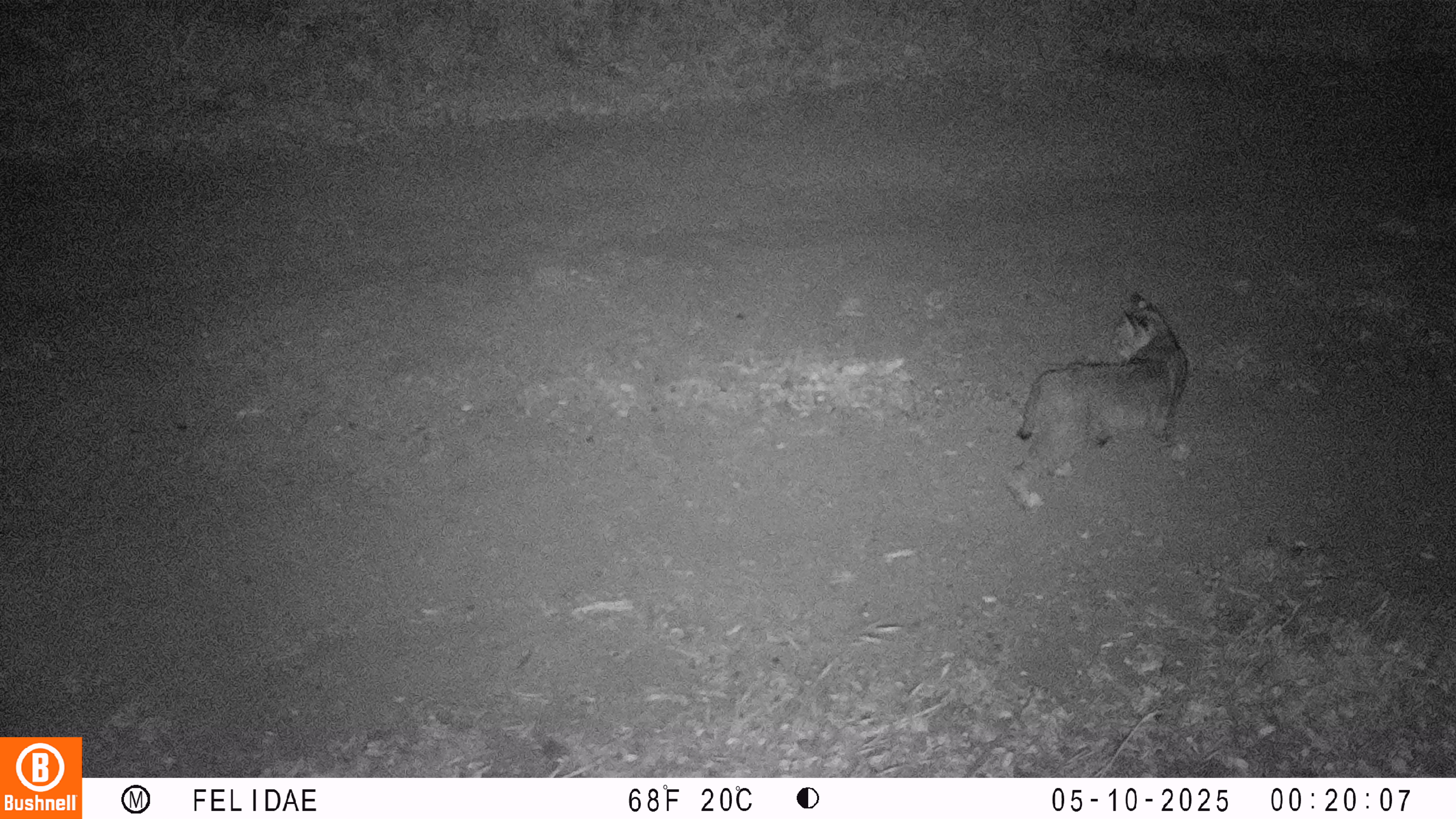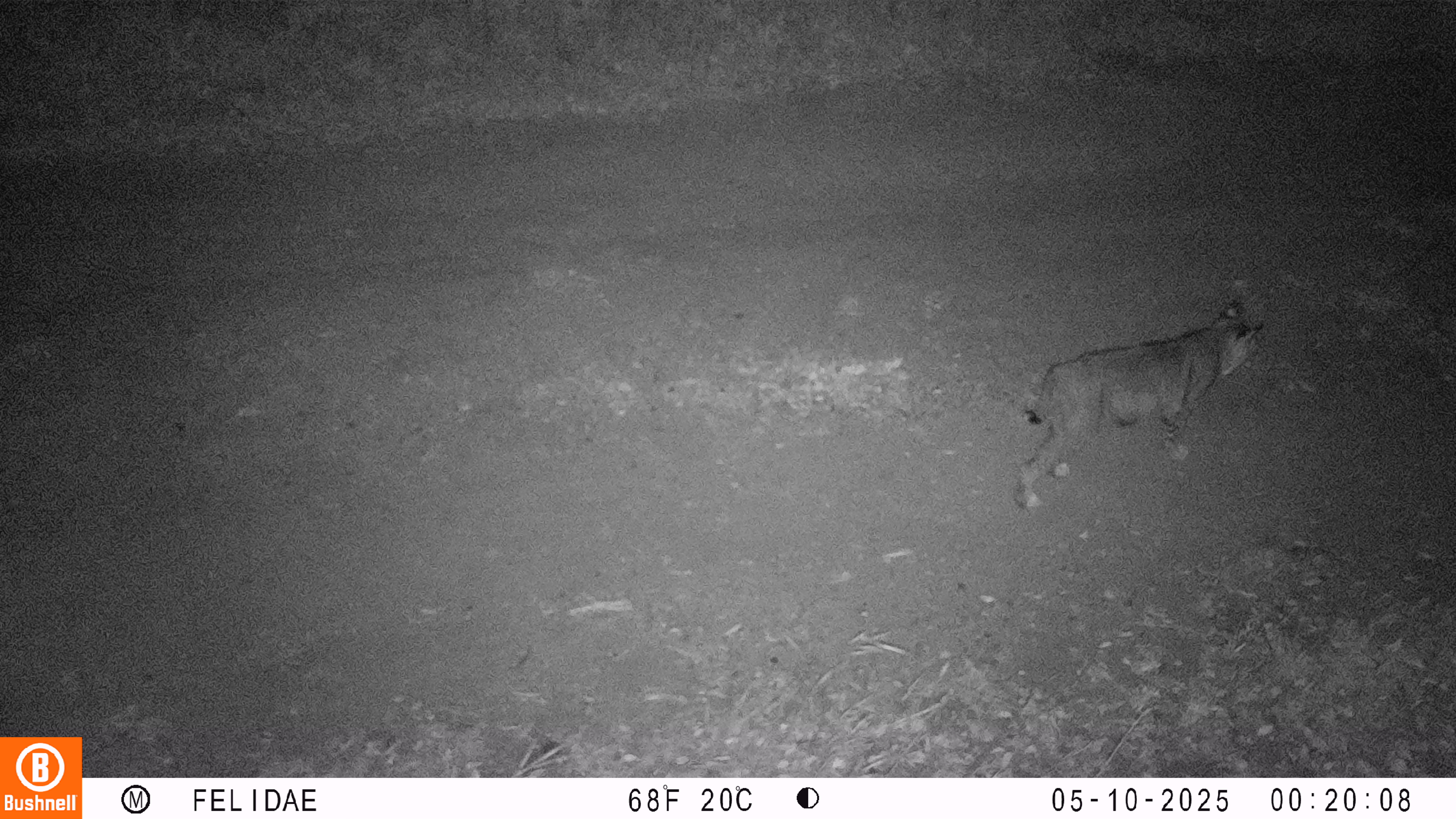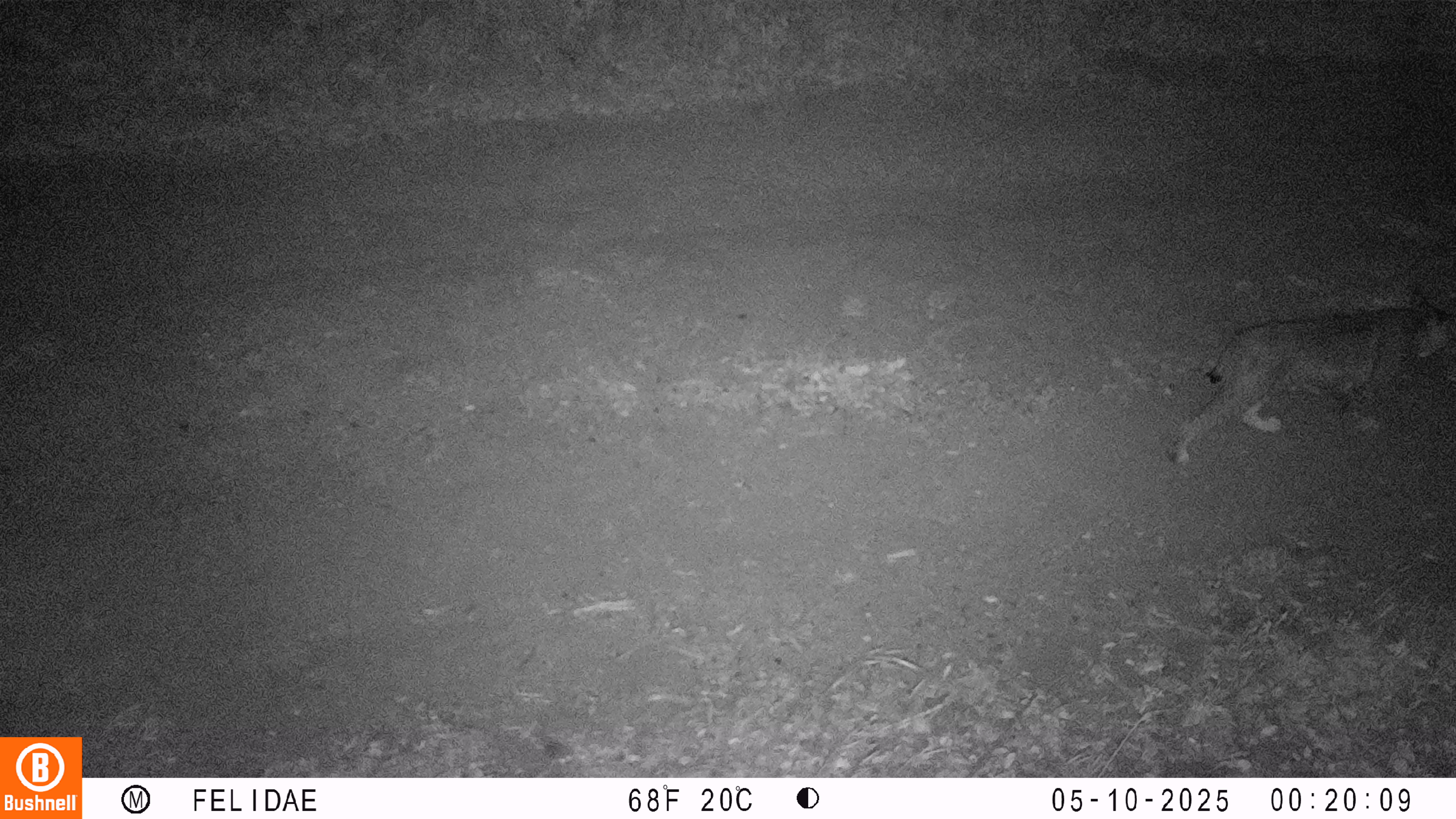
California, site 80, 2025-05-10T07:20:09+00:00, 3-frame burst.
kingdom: Animalia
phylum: Chordata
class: Mammalia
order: Carnivora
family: Felidae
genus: Lynx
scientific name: Lynx rufus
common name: bobcat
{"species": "bobcat (Lynx rufus)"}